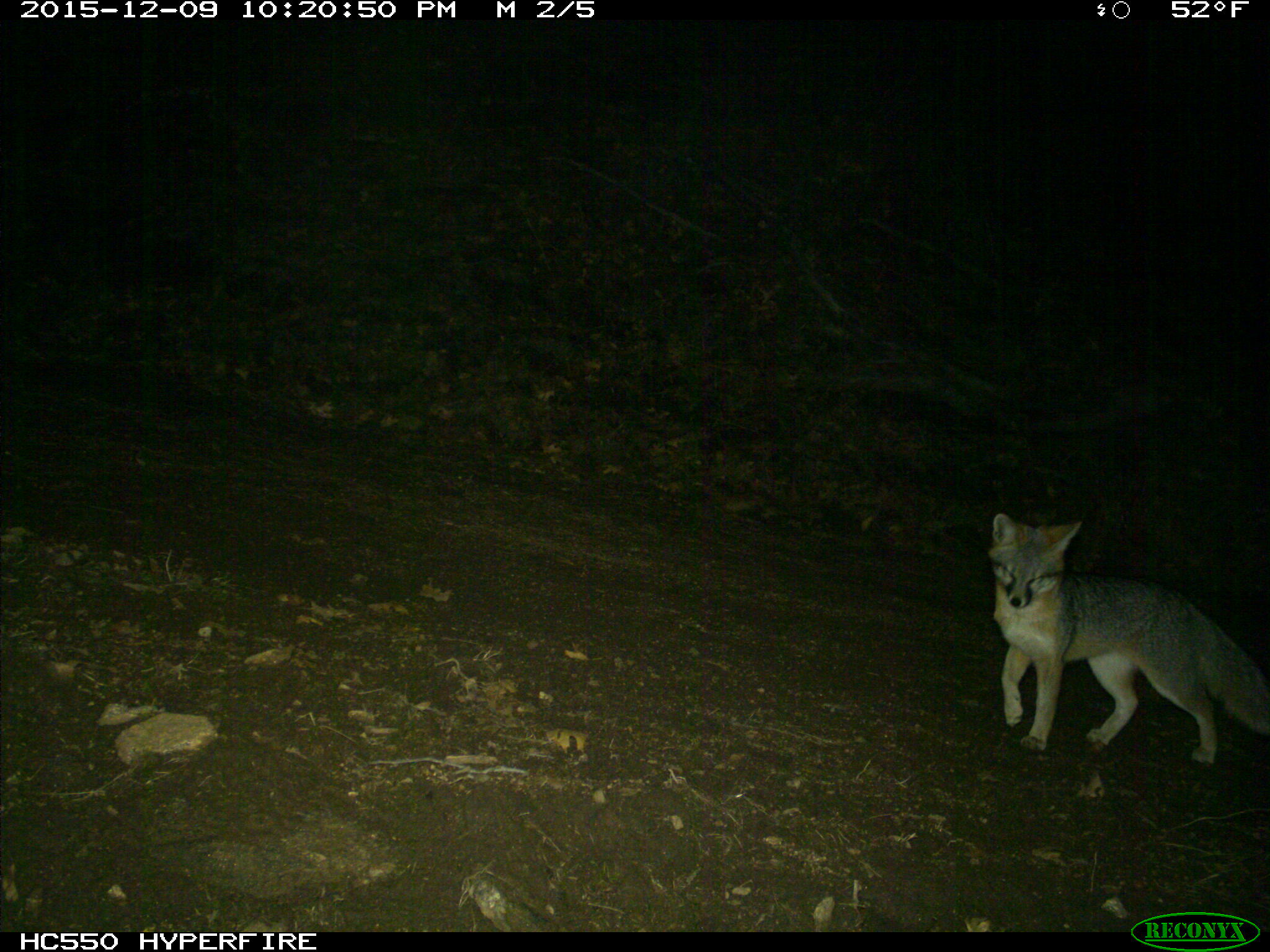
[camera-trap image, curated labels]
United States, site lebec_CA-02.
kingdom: Animalia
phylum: Chordata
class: Mammalia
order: Carnivora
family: Canidae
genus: Urocyon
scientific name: Urocyon cinereoargenteus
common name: gray fox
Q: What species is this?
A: Urocyon cinereoargenteus (gray fox).